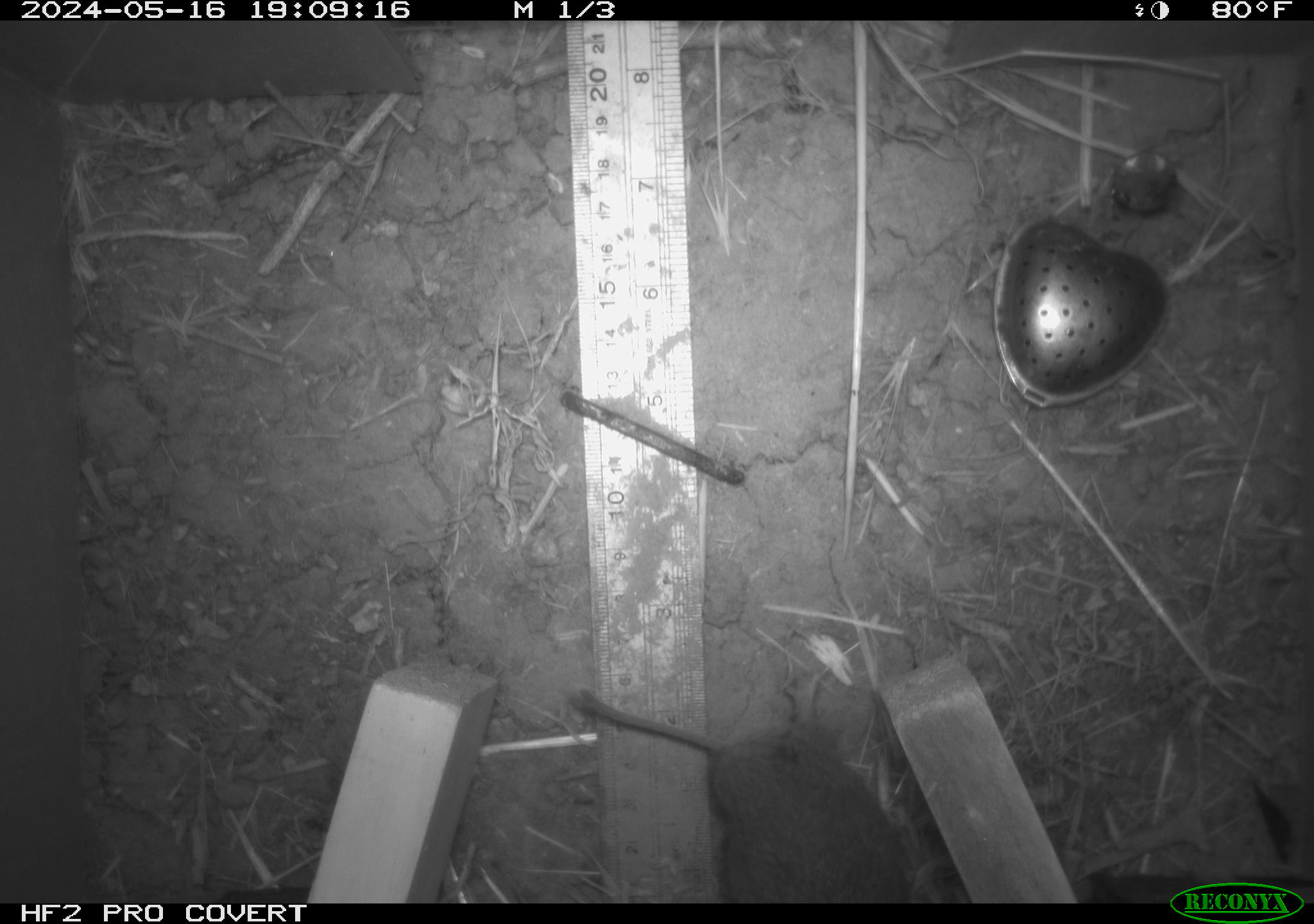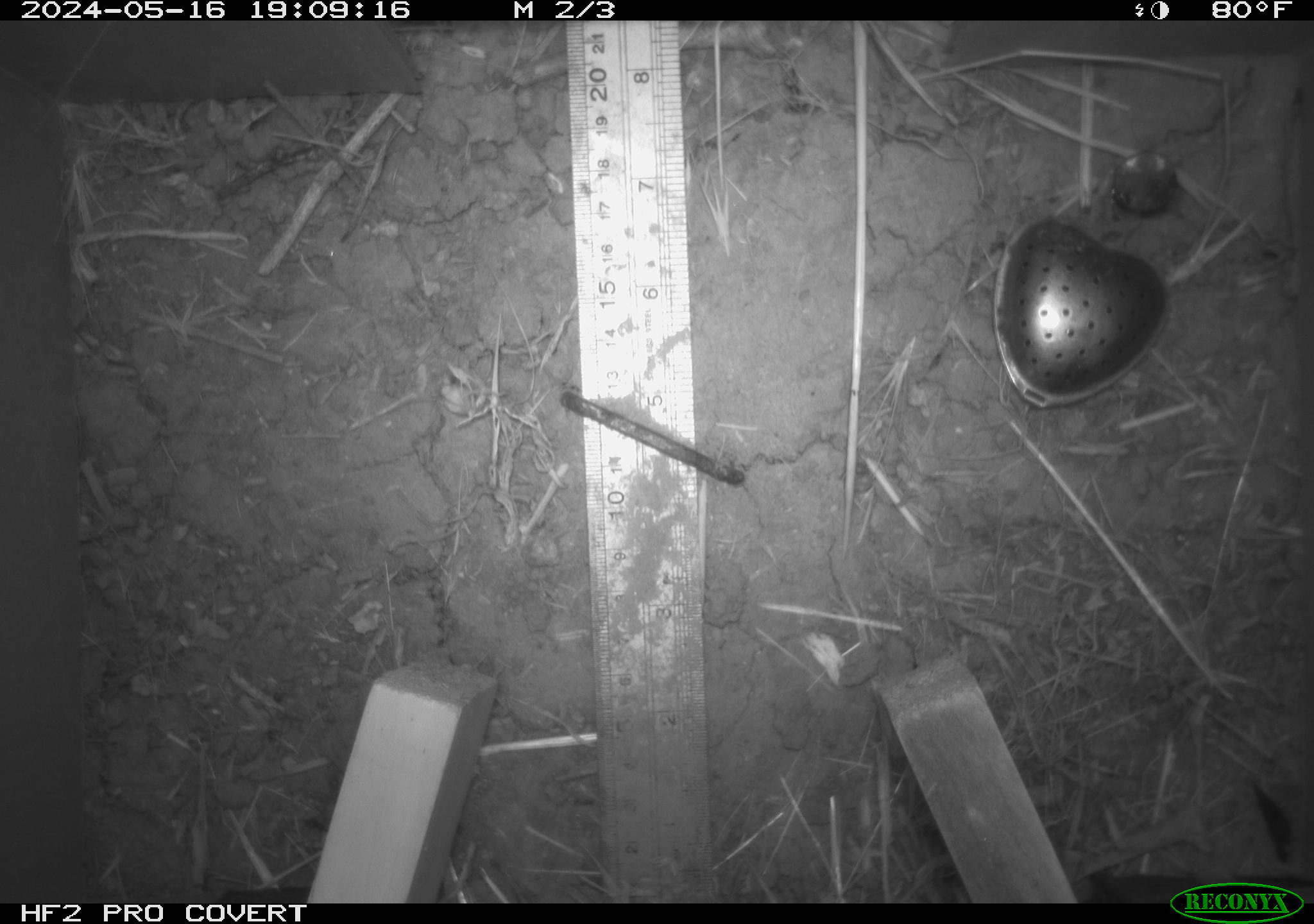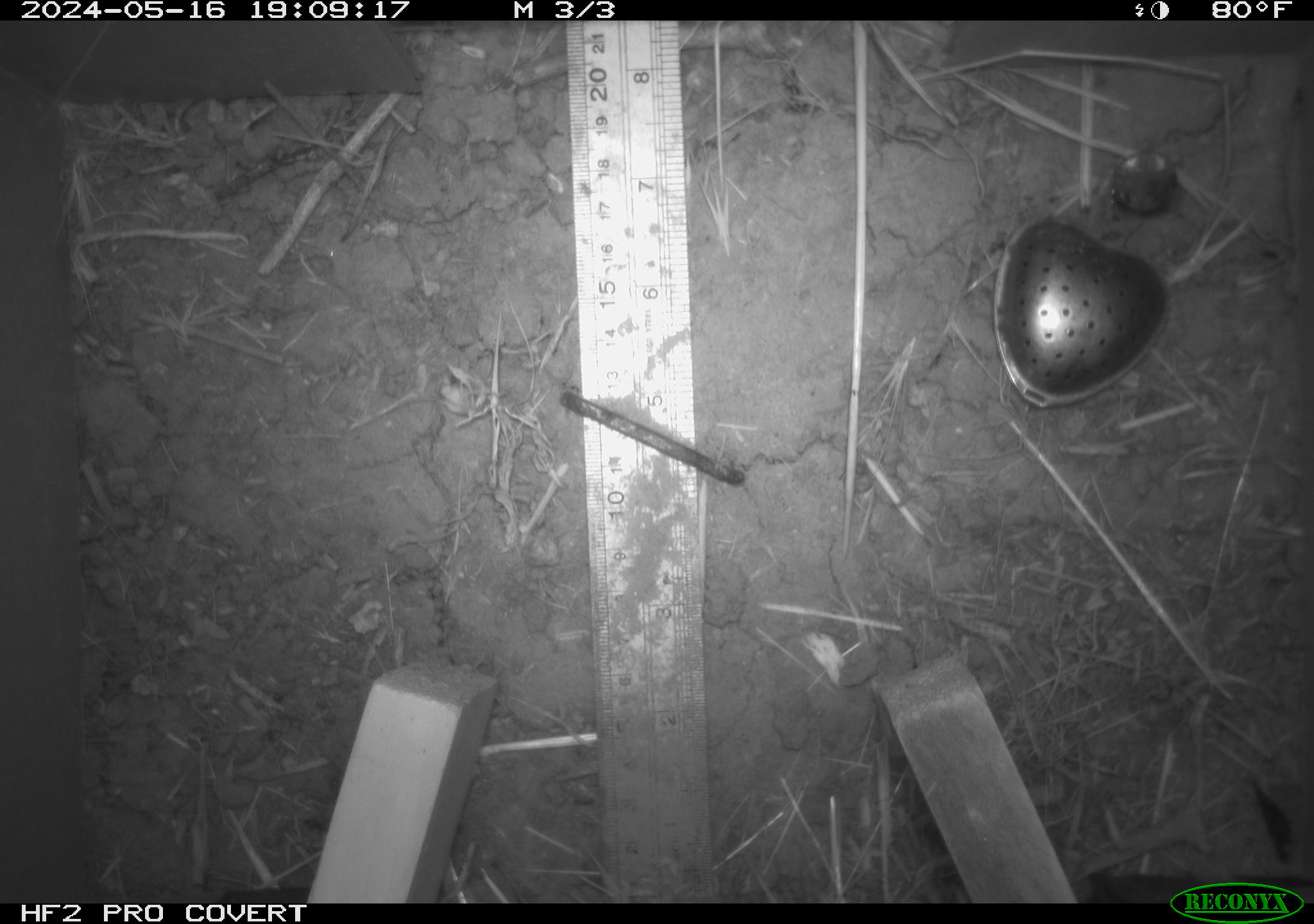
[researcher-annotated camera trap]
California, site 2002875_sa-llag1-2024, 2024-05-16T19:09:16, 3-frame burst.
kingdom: Animalia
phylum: Chordata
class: Mammalia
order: Rodentia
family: Cricetidae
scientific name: Arvicolinae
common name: voles, lemmings, and muskrats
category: arvicolinae subfamily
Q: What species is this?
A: Arvicolinae subfamily (voles, lemmings, and muskrats) (Arvicolinae).